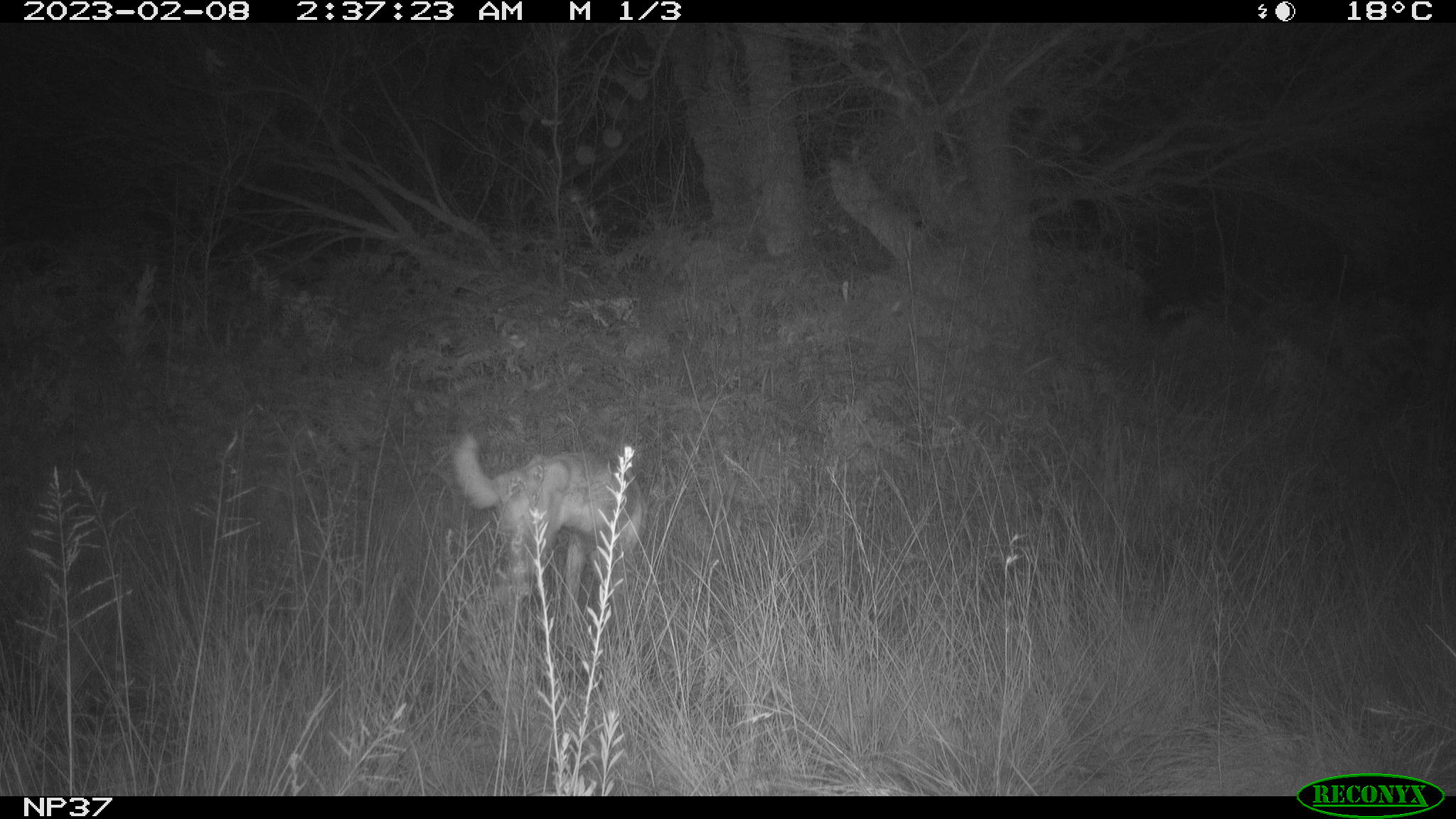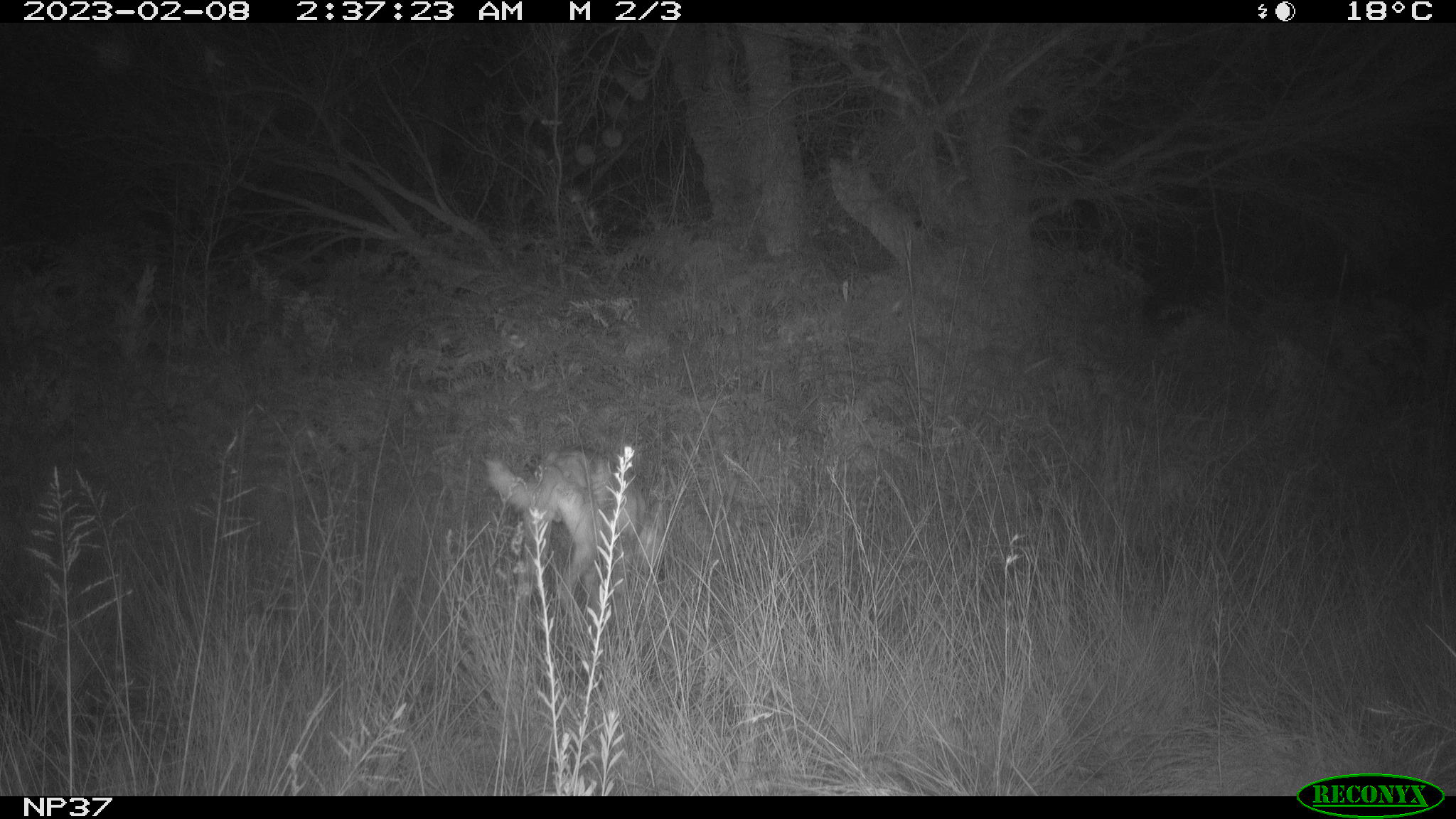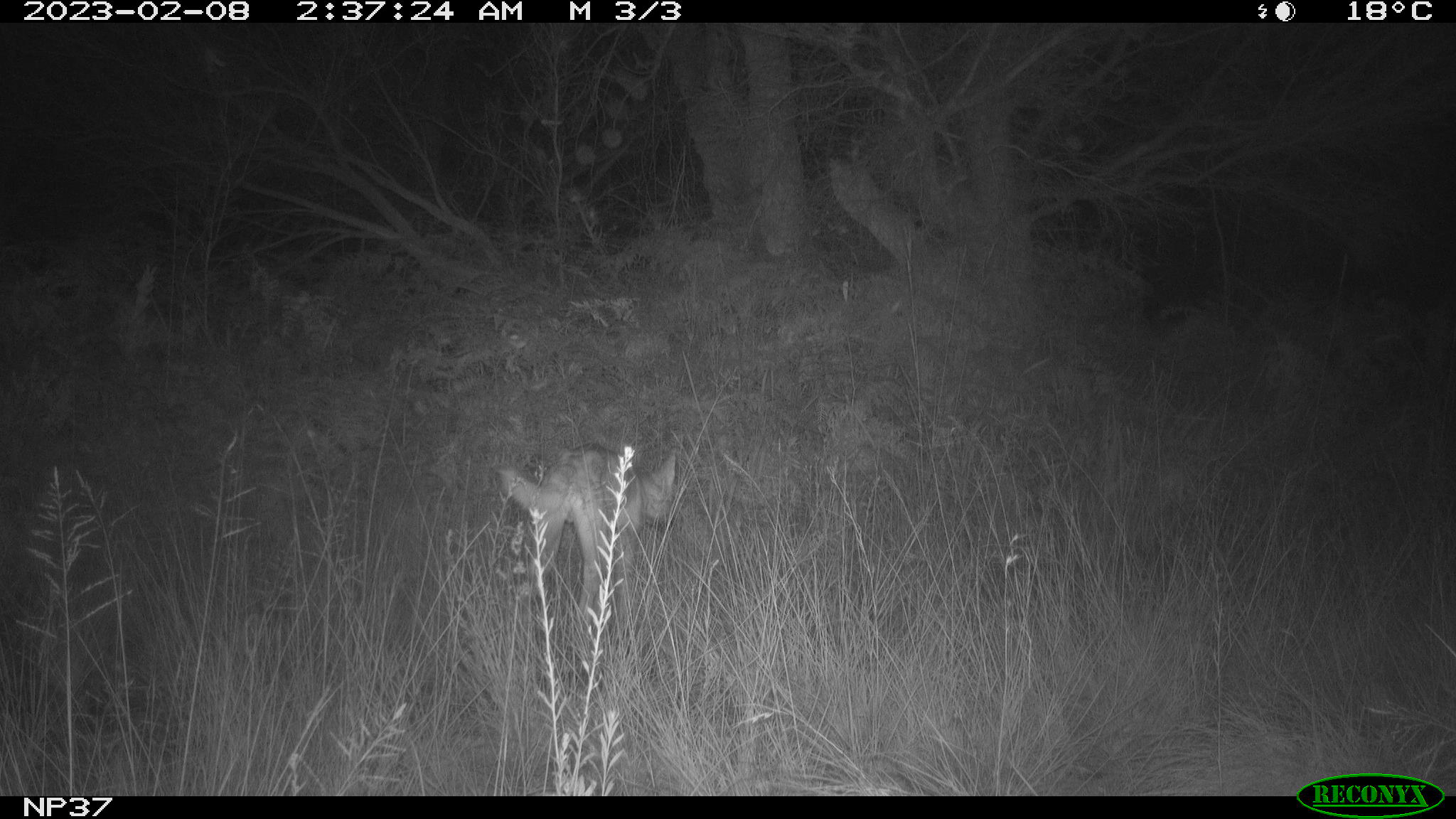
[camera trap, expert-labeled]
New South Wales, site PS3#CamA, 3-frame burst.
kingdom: Animalia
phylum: Chordata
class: Mammalia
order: Carnivora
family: Canidae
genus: Canis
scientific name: Canis familiaris dingo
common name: dingo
Dingo (Canis familiaris dingo).